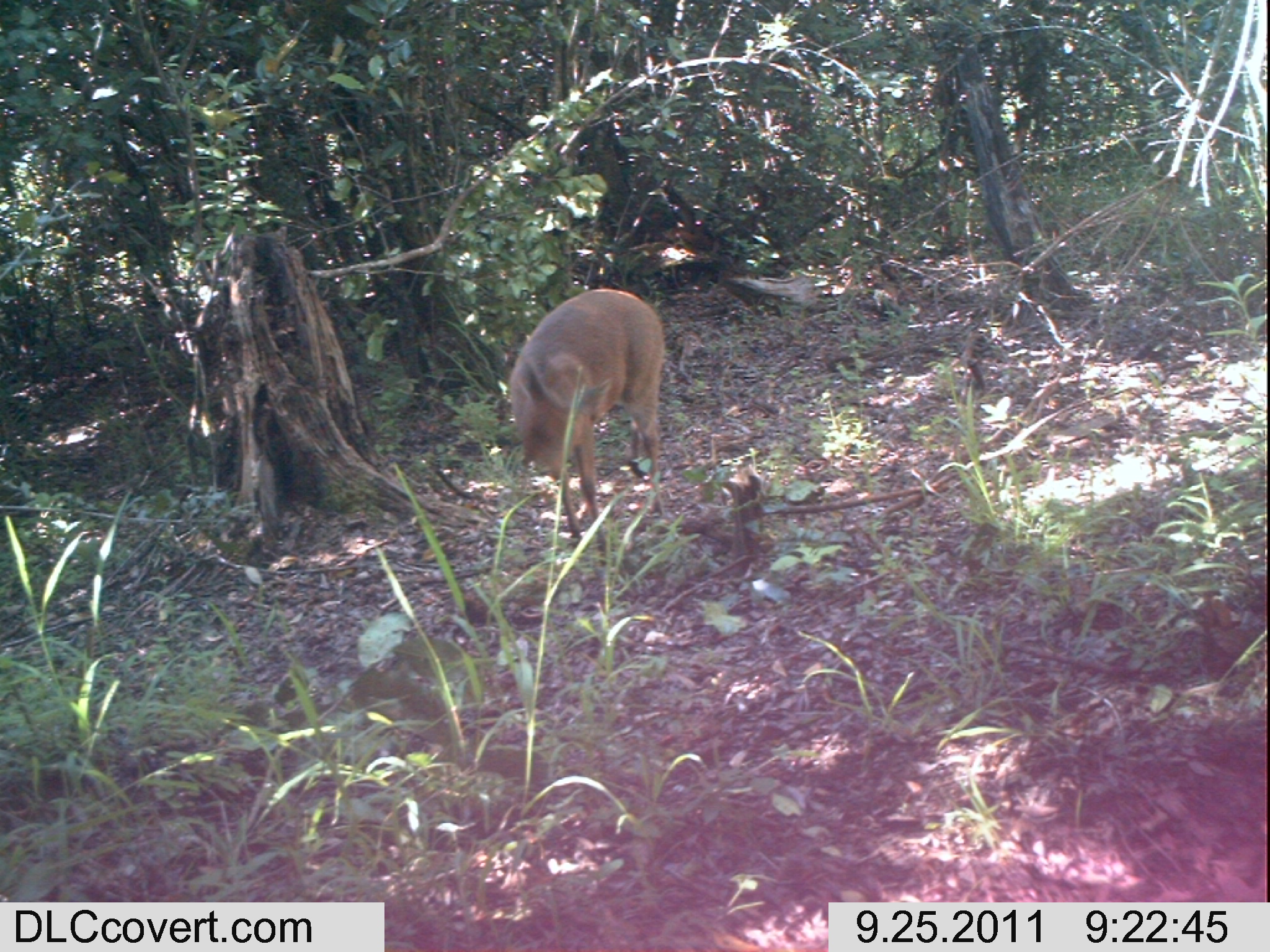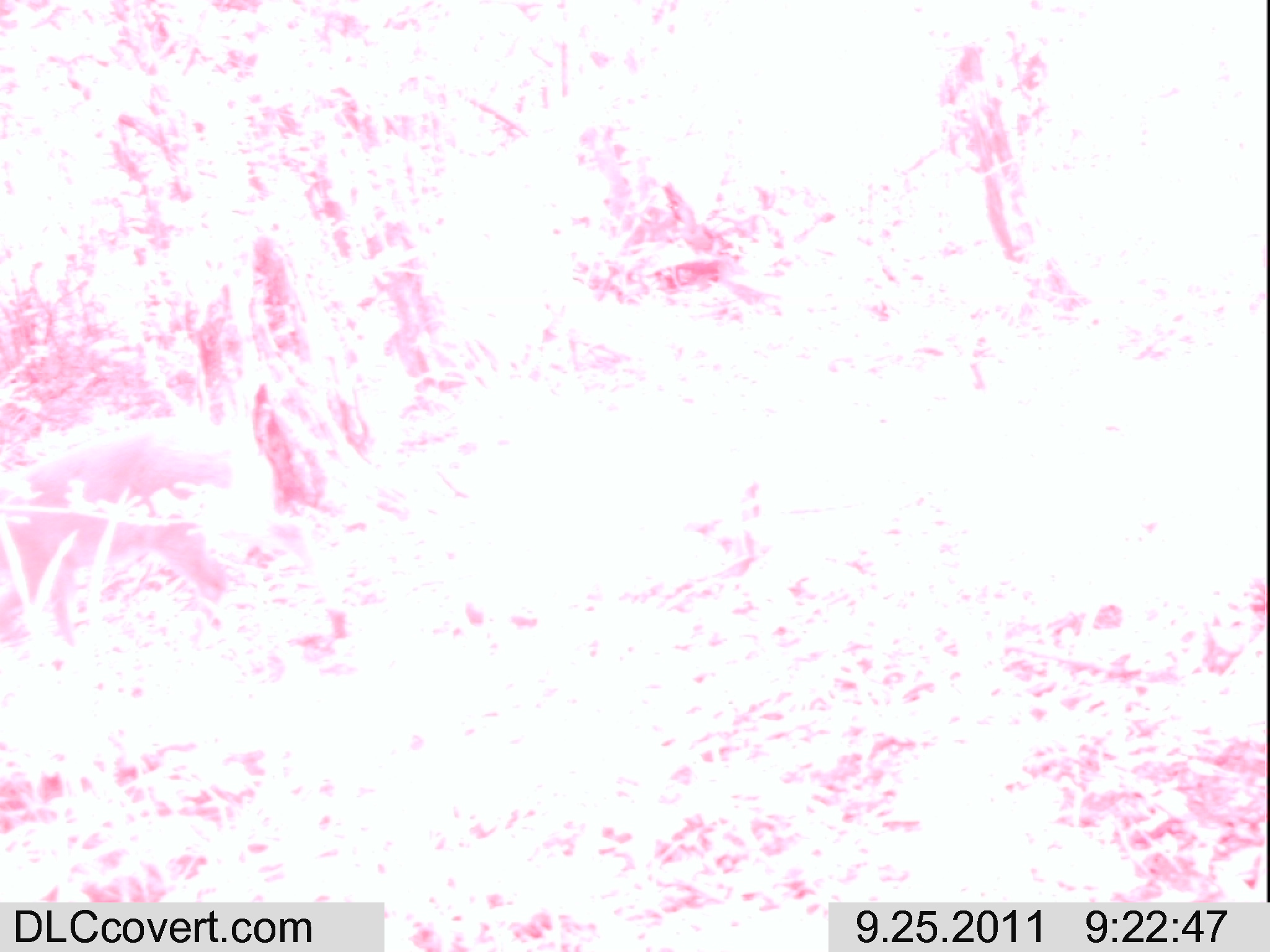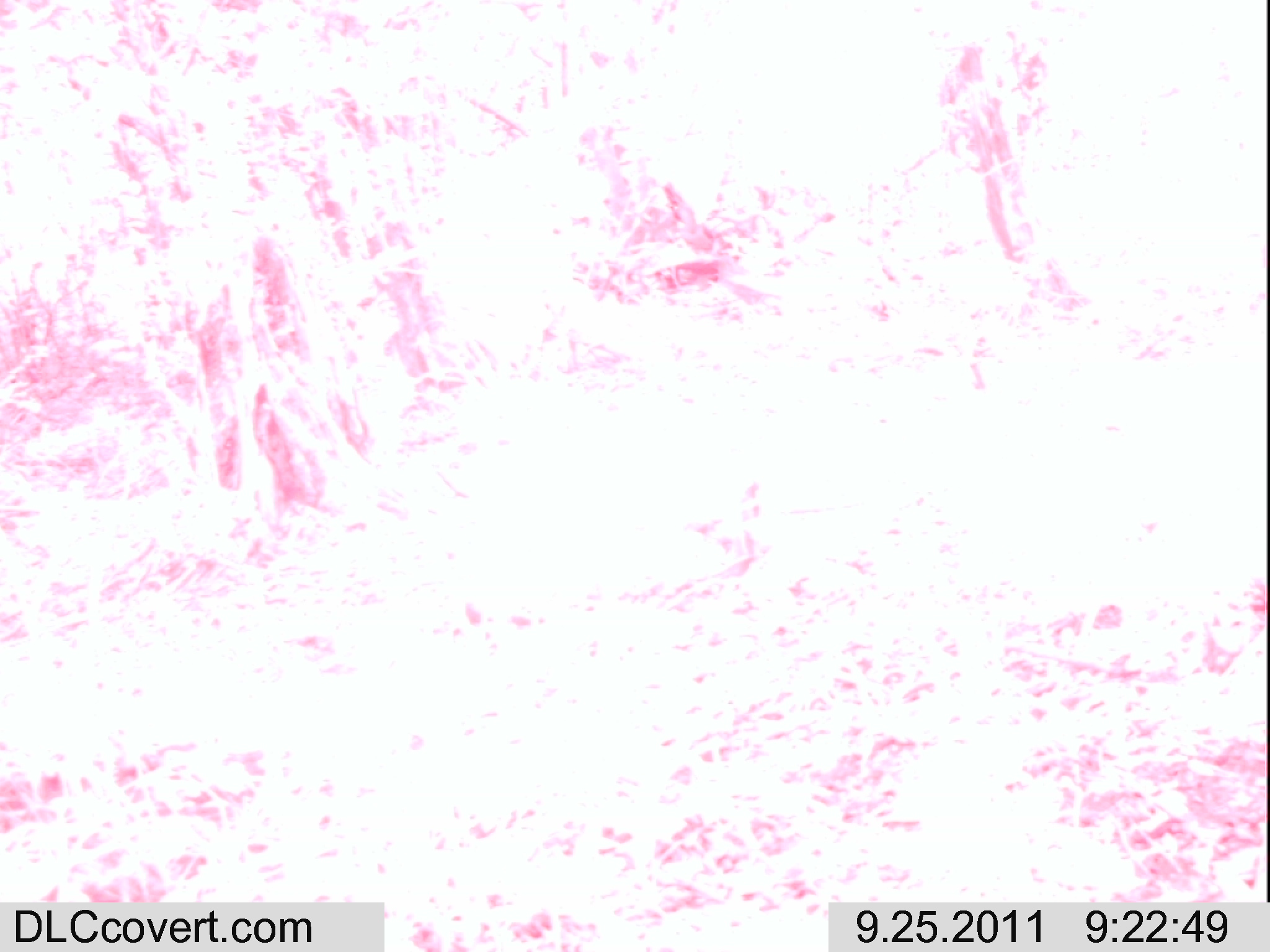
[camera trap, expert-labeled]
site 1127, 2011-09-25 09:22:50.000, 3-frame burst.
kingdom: Animalia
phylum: Chordata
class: Mammalia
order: Artiodactyla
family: Bovidae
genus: Sylvicapra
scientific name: Sylvicapra grimmia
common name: bush duiker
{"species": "Sylvicapra grimmia (bush duiker)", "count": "1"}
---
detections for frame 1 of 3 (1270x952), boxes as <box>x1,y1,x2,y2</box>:
sylvicapra grimmia: <box>497,288,665,566</box>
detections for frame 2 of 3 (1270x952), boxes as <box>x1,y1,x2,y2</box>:
sylvicapra grimmia: <box>0,408,351,644</box>